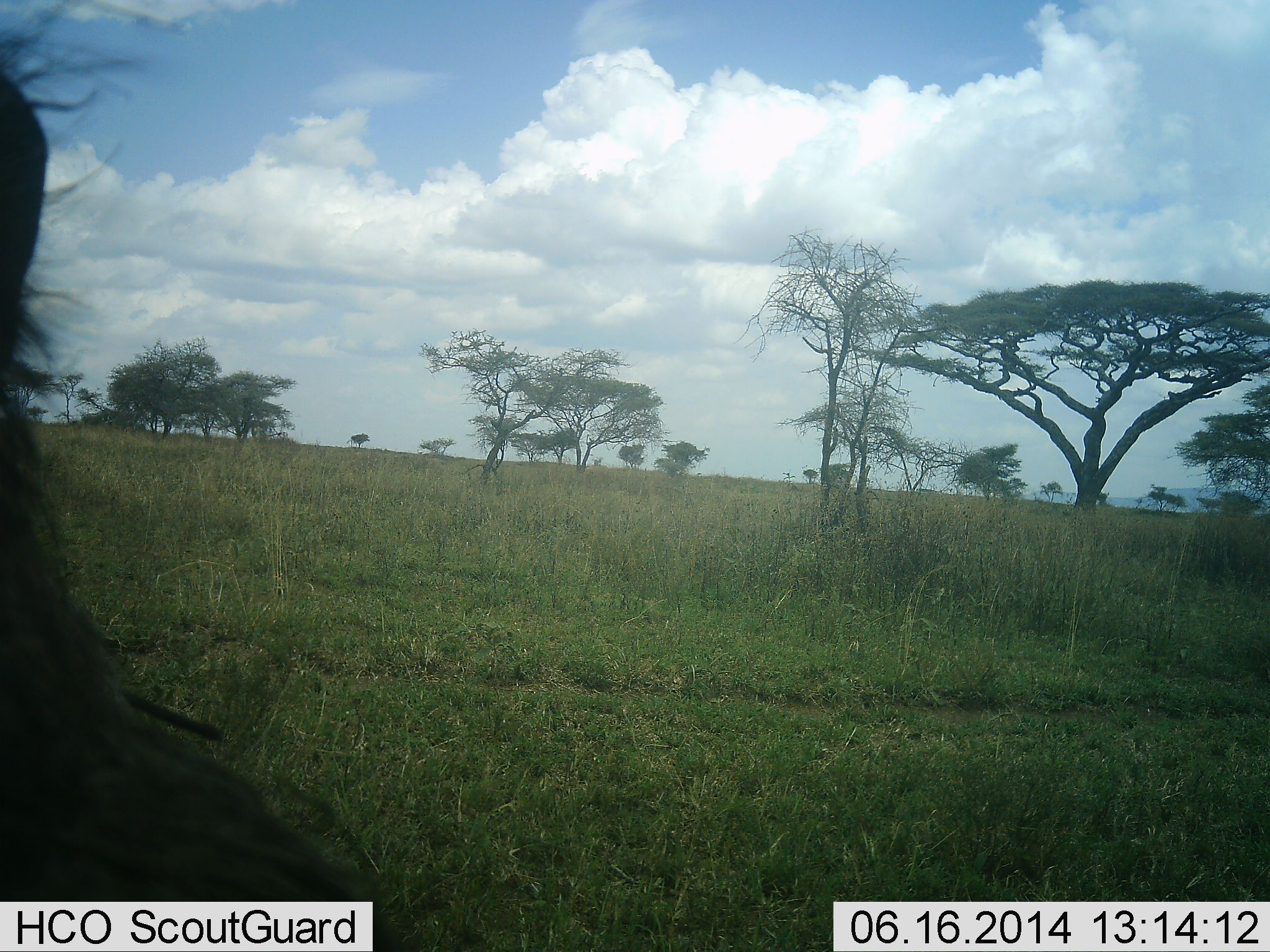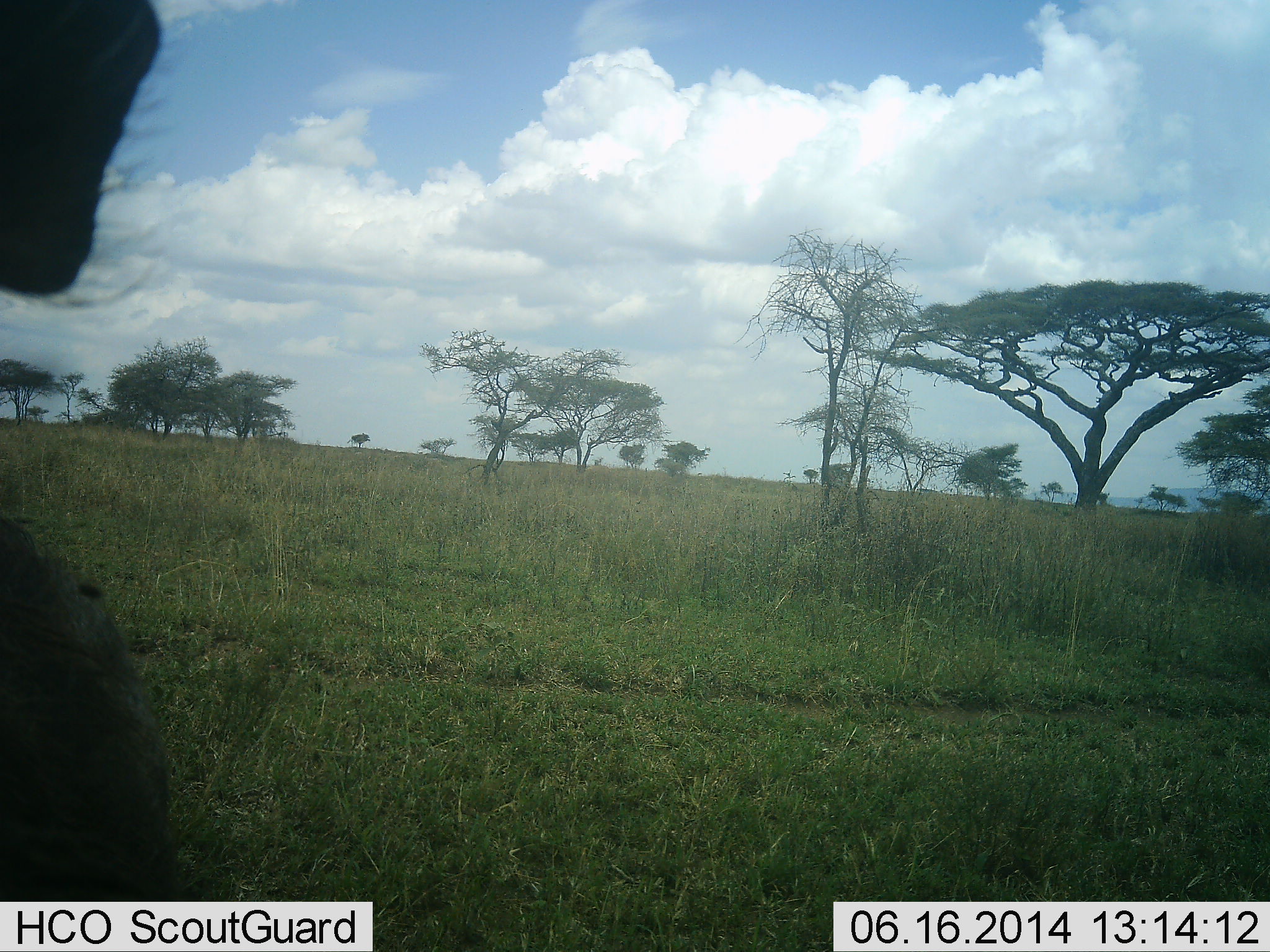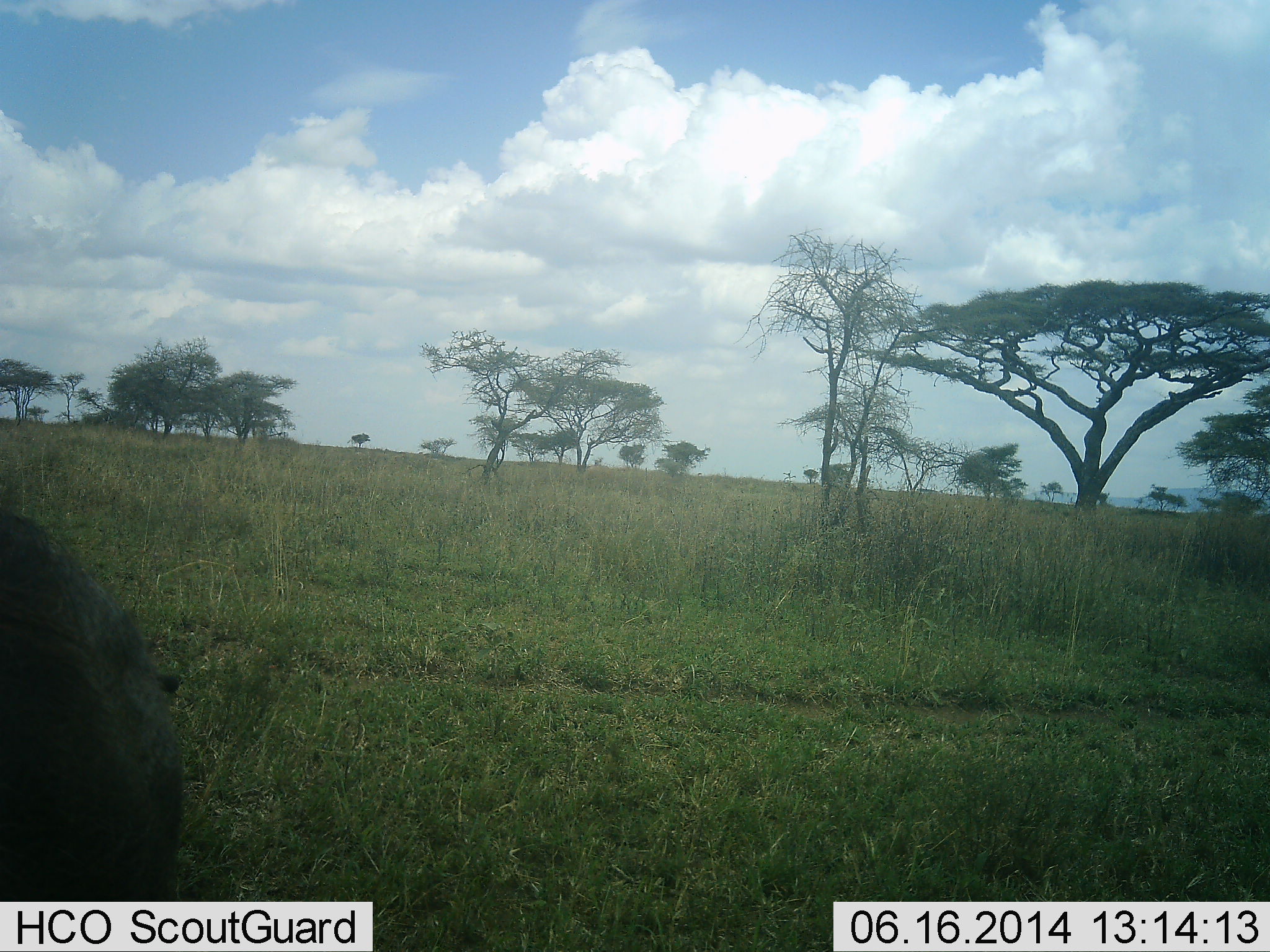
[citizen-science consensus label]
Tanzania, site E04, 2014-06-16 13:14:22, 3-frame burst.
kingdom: Animalia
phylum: Chordata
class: Mammalia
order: Artiodactyla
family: Suidae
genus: Phacochoerus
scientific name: Phacochoerus africanus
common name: warthog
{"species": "warthog (Phacochoerus africanus)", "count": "1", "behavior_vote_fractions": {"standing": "70%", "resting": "0%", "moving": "10%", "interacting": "10%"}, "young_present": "0%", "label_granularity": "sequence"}